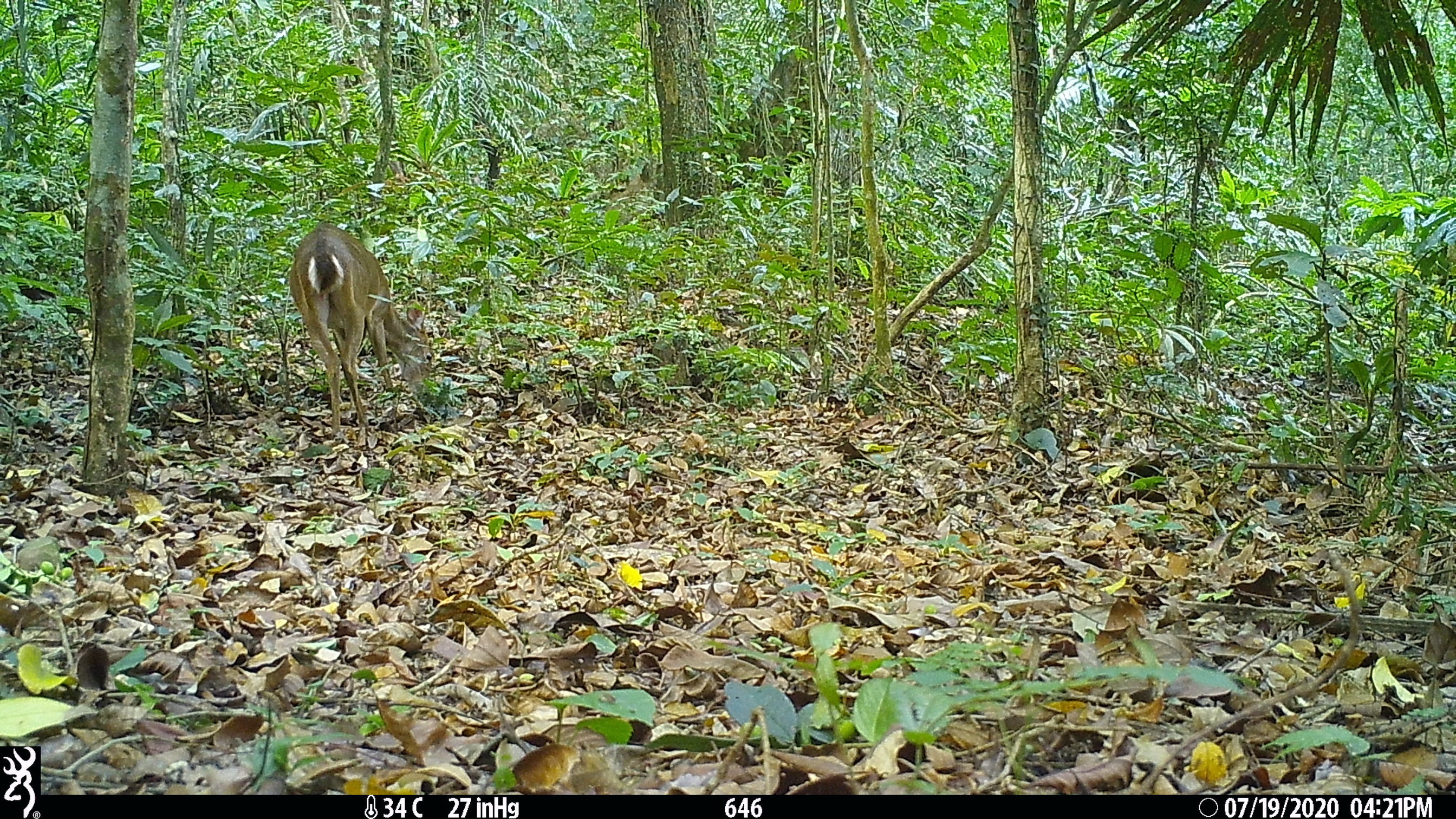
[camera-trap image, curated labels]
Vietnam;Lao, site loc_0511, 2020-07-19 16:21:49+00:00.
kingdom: Animalia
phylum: Chordata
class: Mammalia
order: Artiodactyla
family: Cervidae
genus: Muntiacus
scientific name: Muntiacus vuquangensis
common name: large-antlered muntjac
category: large antlered muntjac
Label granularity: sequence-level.